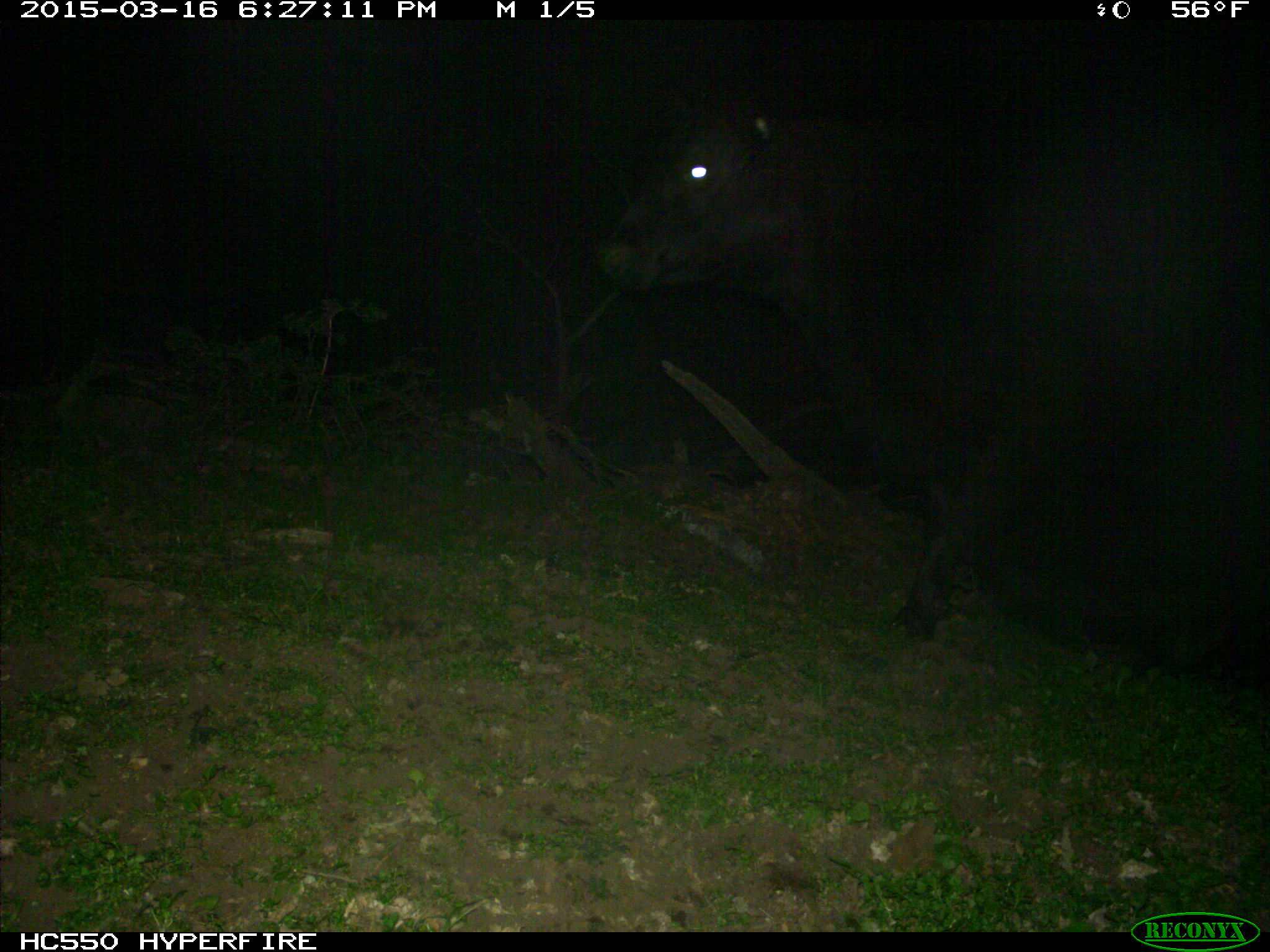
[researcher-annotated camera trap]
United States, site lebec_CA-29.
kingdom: Animalia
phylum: Chordata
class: Mammalia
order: Artiodactyla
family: Bovidae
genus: Bos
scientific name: Bos taurus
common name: domestic cow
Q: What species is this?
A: Bos taurus (domestic cow).